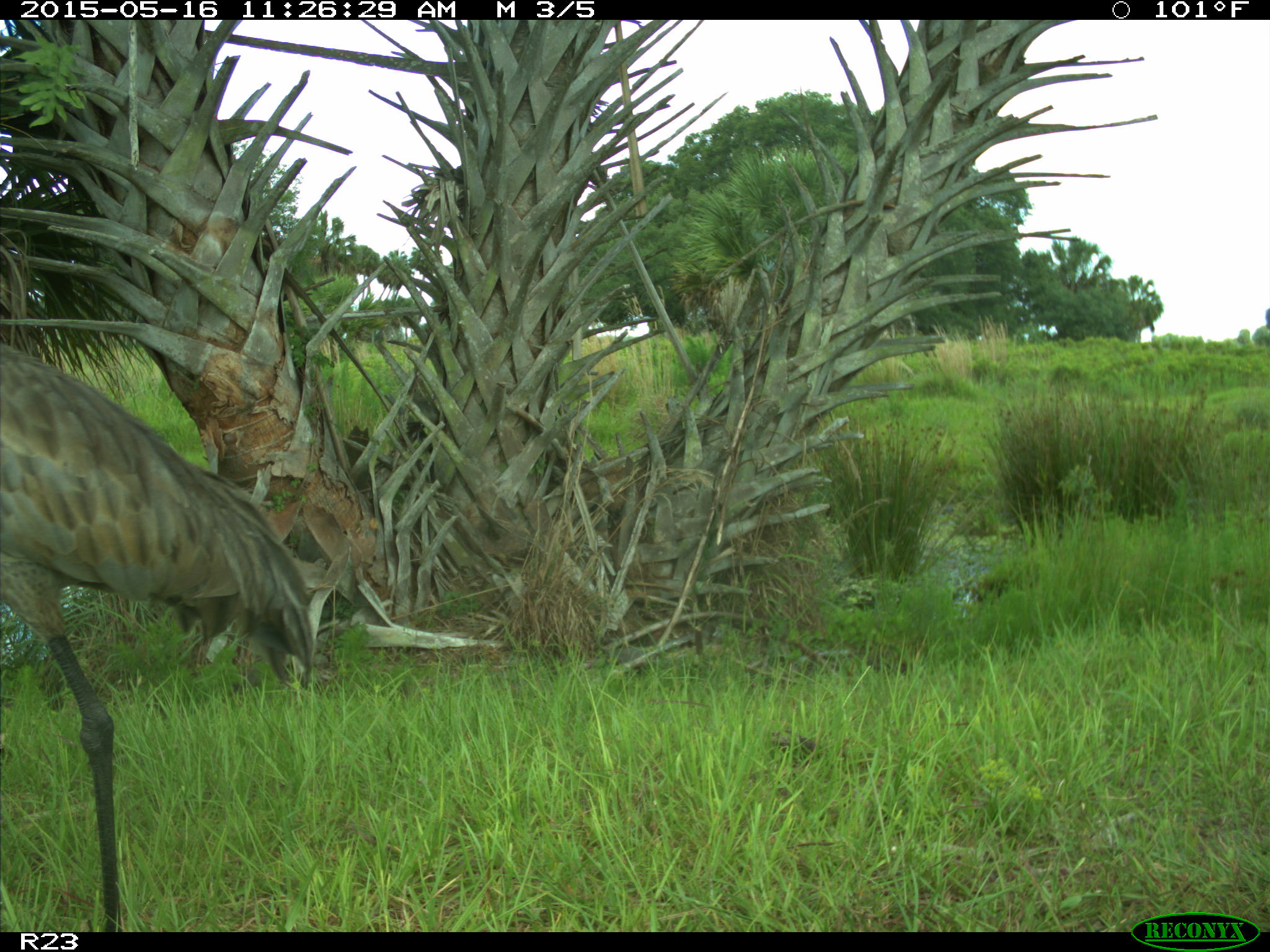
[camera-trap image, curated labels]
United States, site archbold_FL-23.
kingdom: Animalia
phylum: Chordata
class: Mammalia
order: Artiodactyla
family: Bovidae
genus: Bos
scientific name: Bos taurus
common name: domestic cow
Bos taurus (domestic cow).